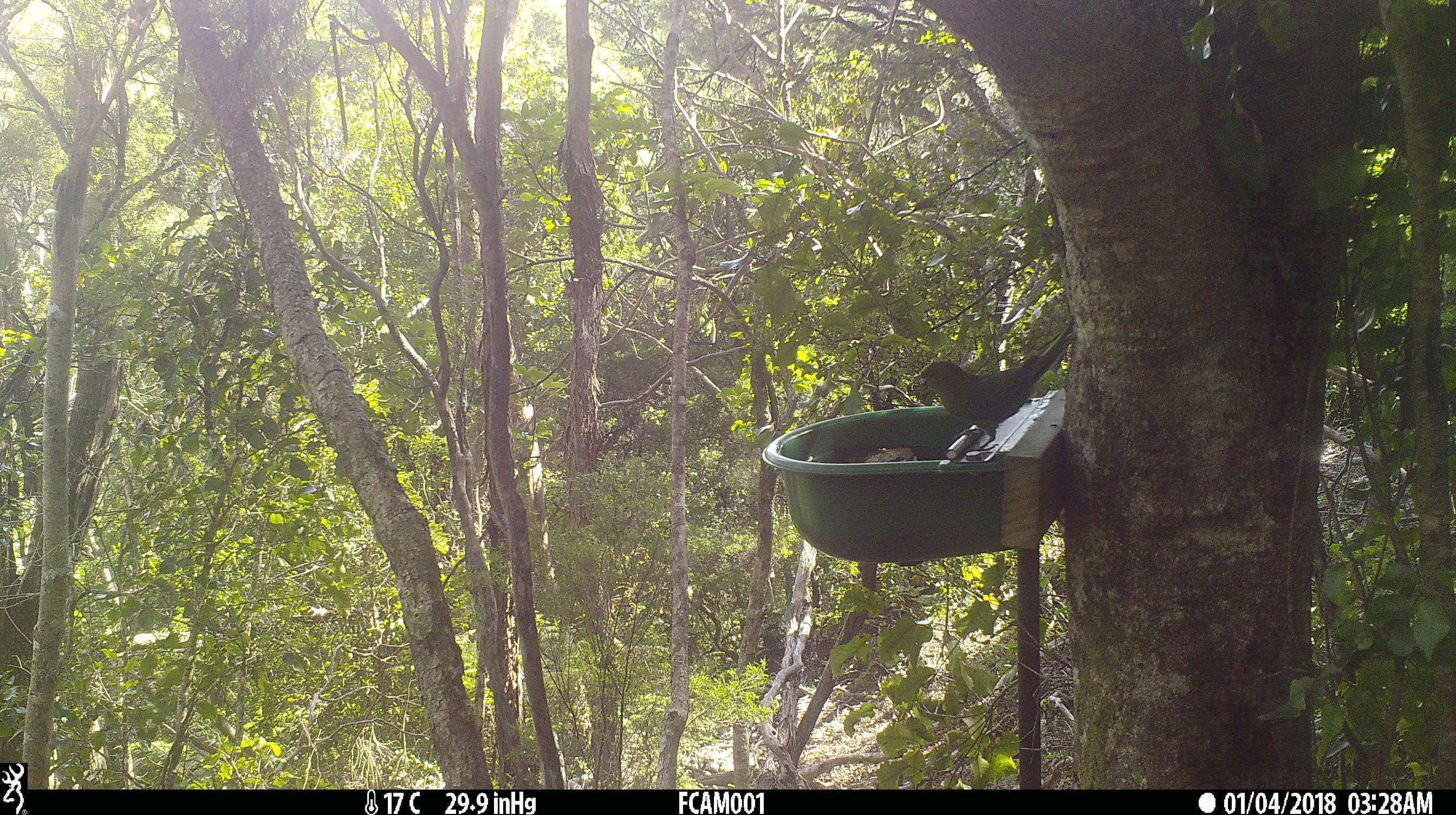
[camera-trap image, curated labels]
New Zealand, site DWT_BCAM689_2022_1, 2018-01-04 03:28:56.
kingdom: Animalia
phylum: Chordata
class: Aves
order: Psittaciformes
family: Psittaculidae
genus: Cyanoramphus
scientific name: Cyanoramphus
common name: parakeet